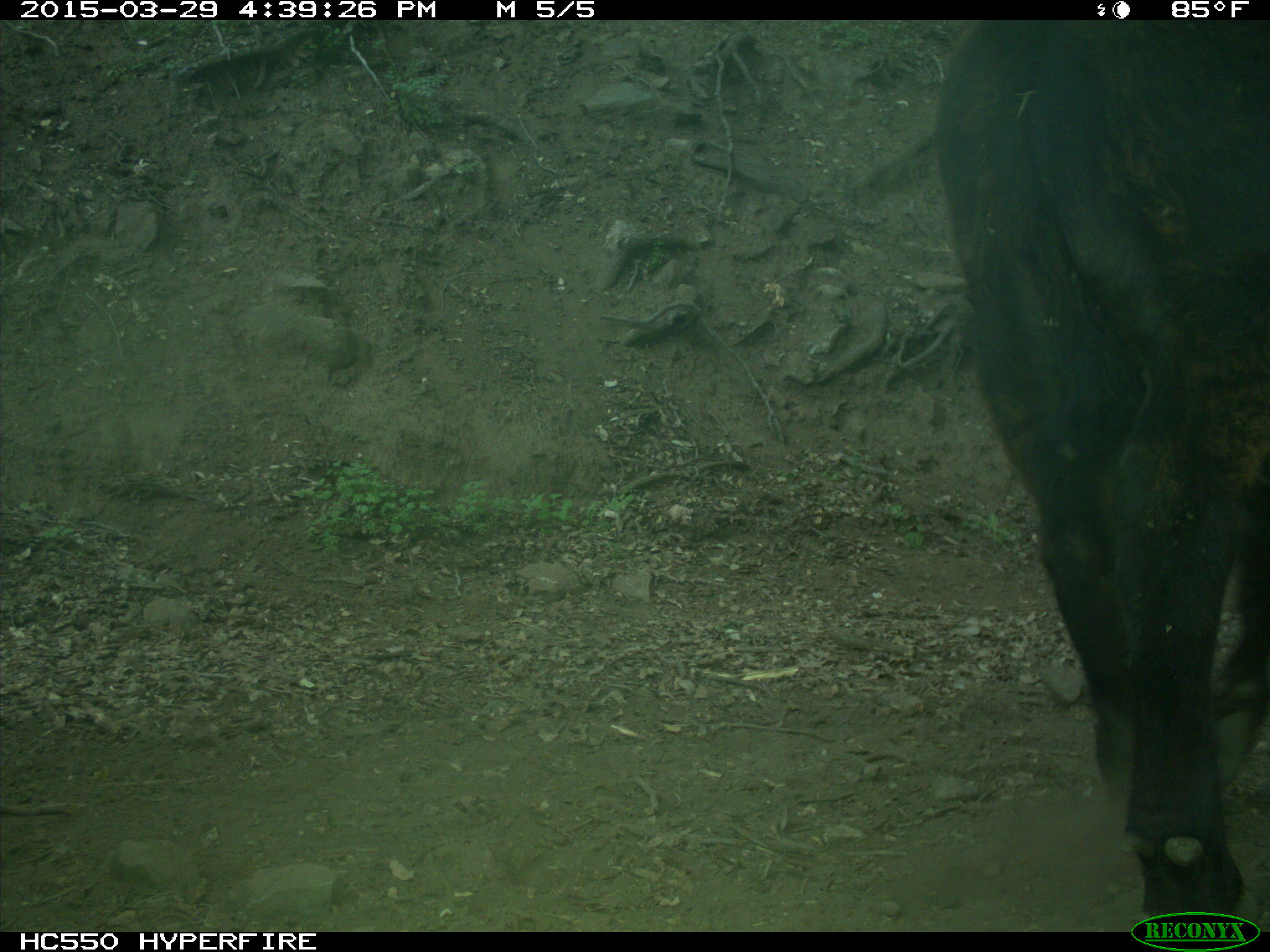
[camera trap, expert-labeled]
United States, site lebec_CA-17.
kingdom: Animalia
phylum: Chordata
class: Mammalia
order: Artiodactyla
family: Bovidae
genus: Bos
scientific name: Bos taurus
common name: domestic cow